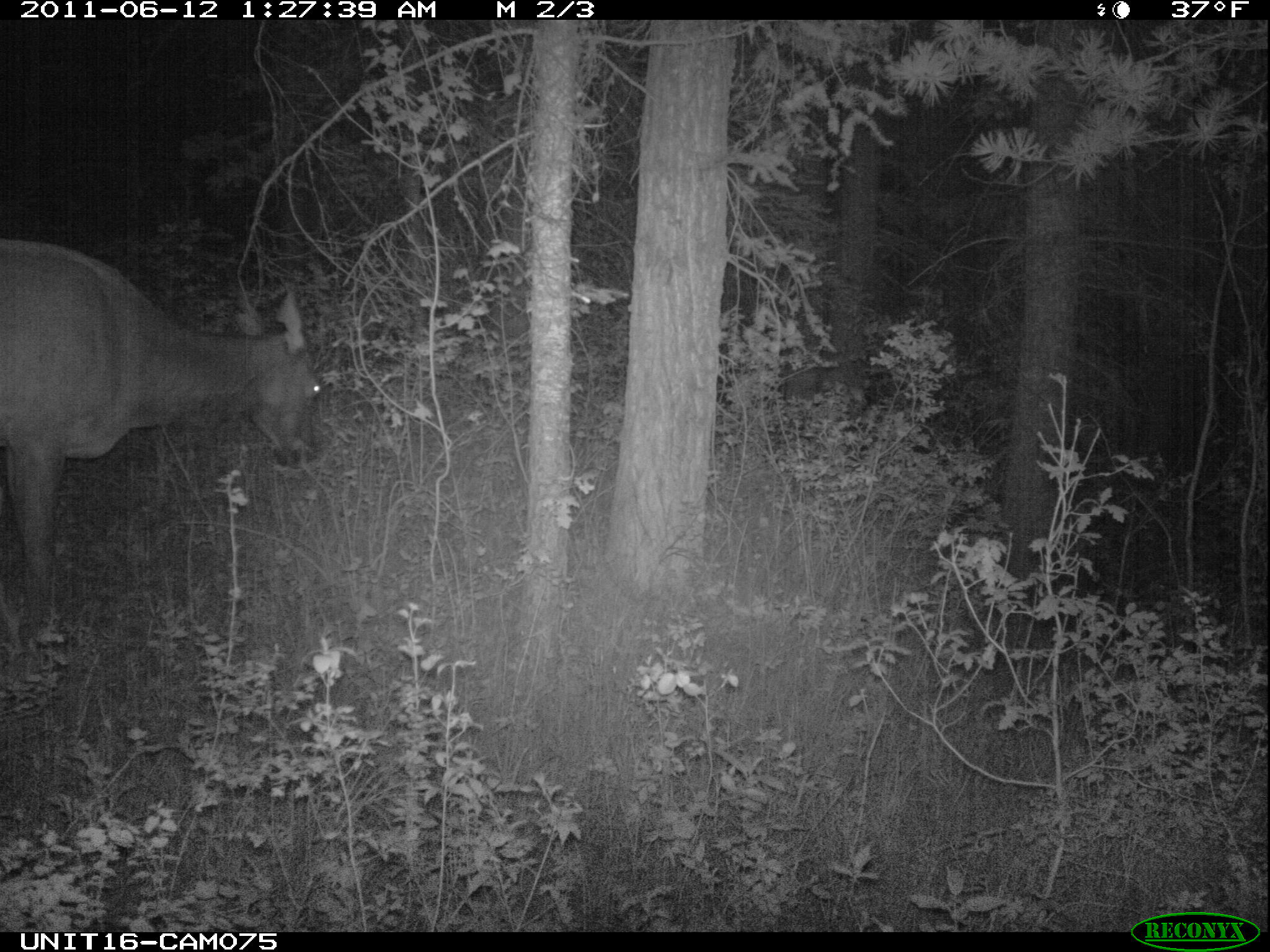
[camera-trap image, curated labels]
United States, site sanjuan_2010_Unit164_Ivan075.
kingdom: Animalia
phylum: Chordata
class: Mammalia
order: Artiodactyla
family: Cervidae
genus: Cervus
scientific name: Cervus elaphus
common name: red deer